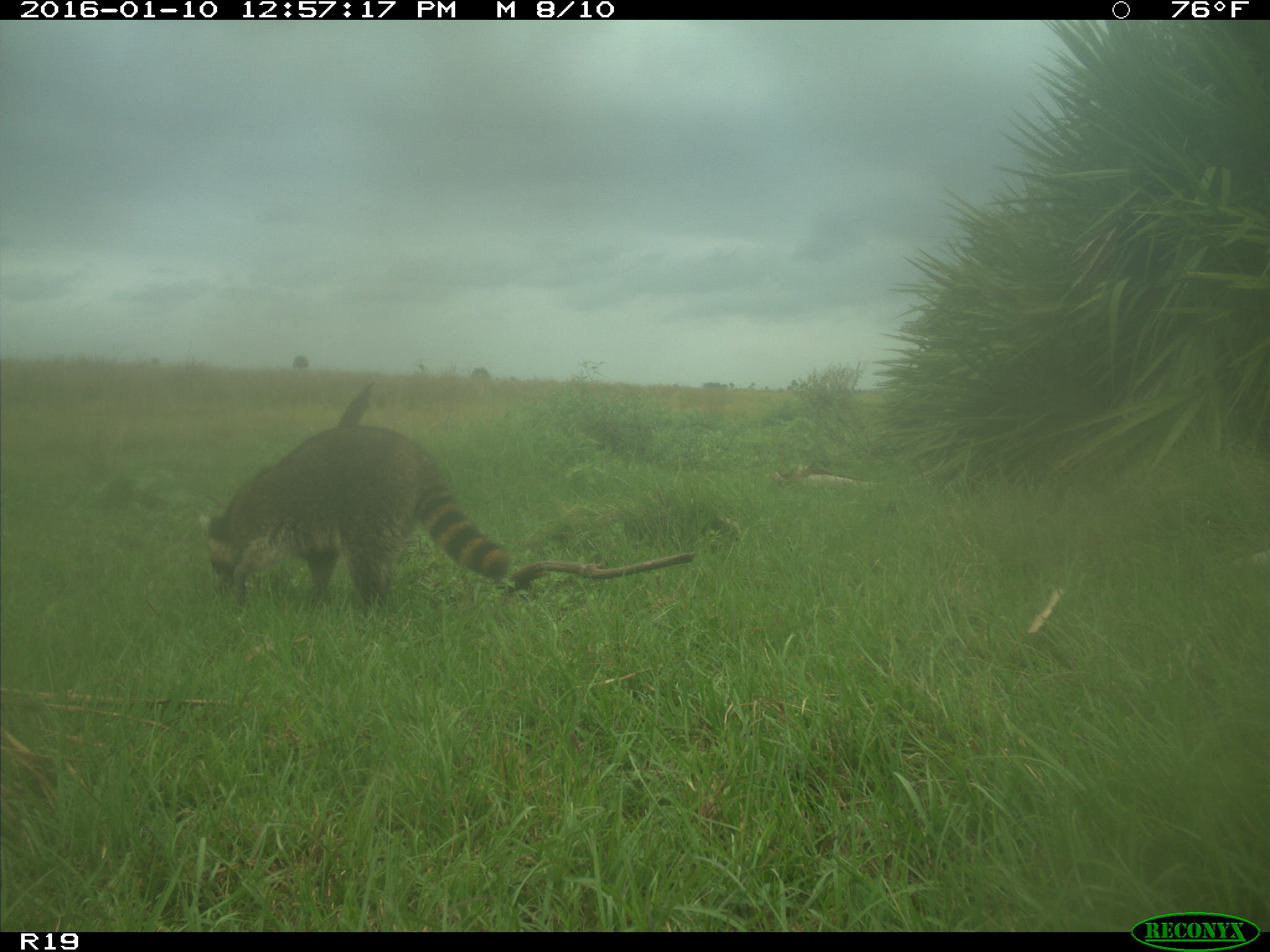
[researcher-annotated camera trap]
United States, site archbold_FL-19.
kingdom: Animalia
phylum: Chordata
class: Mammalia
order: Carnivora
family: Procyonidae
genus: Procyon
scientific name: Procyon lotor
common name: common raccoon